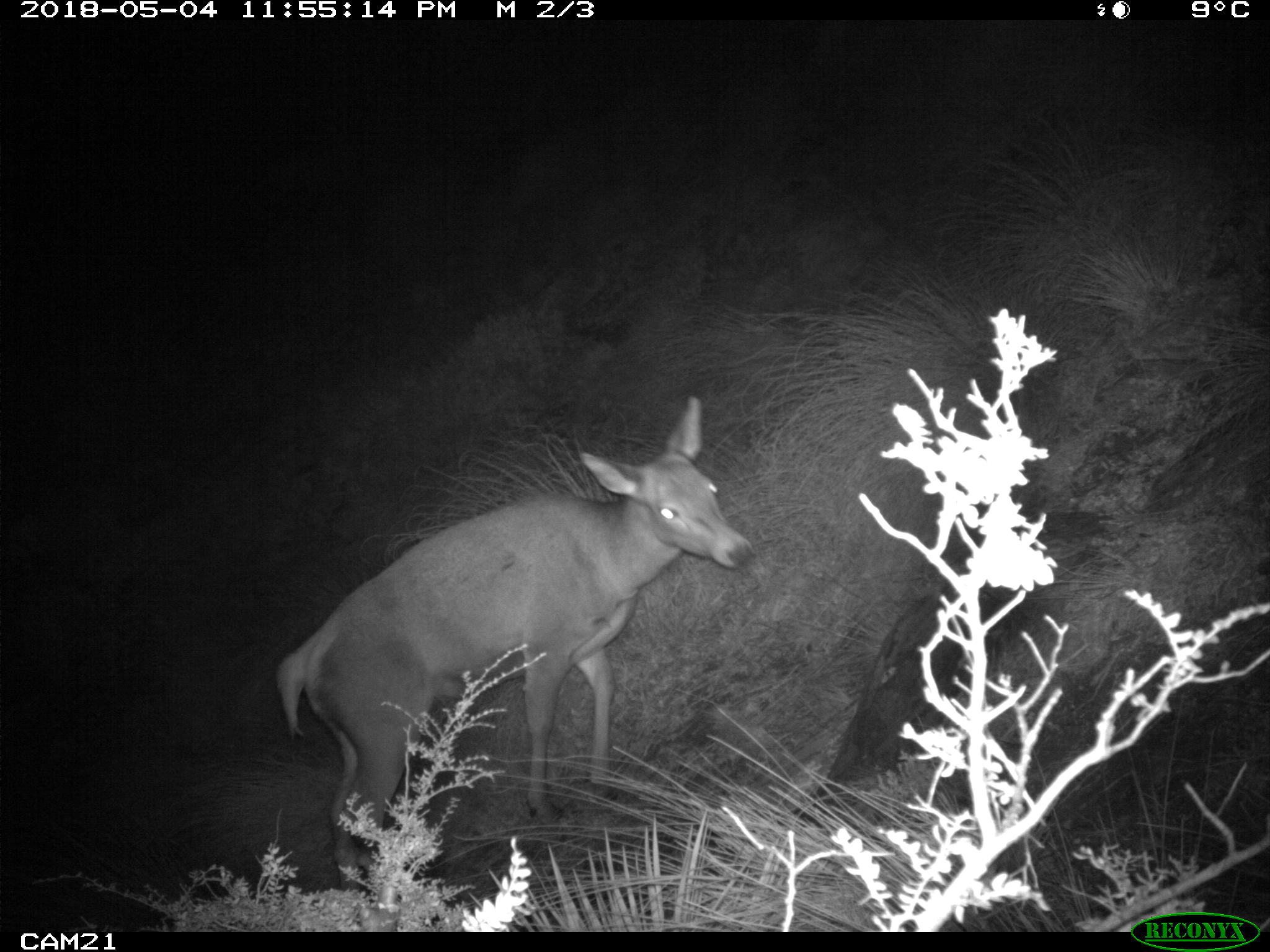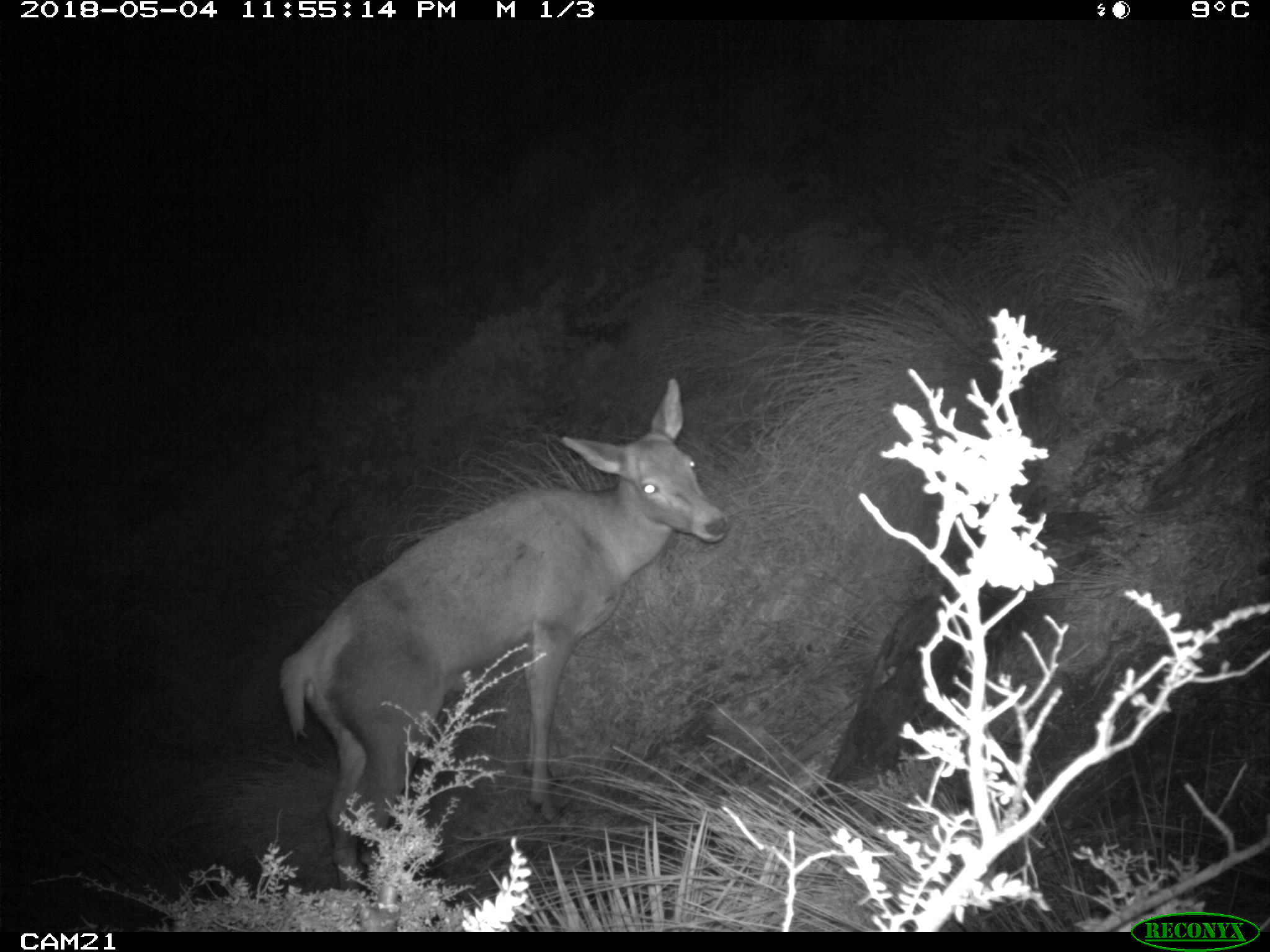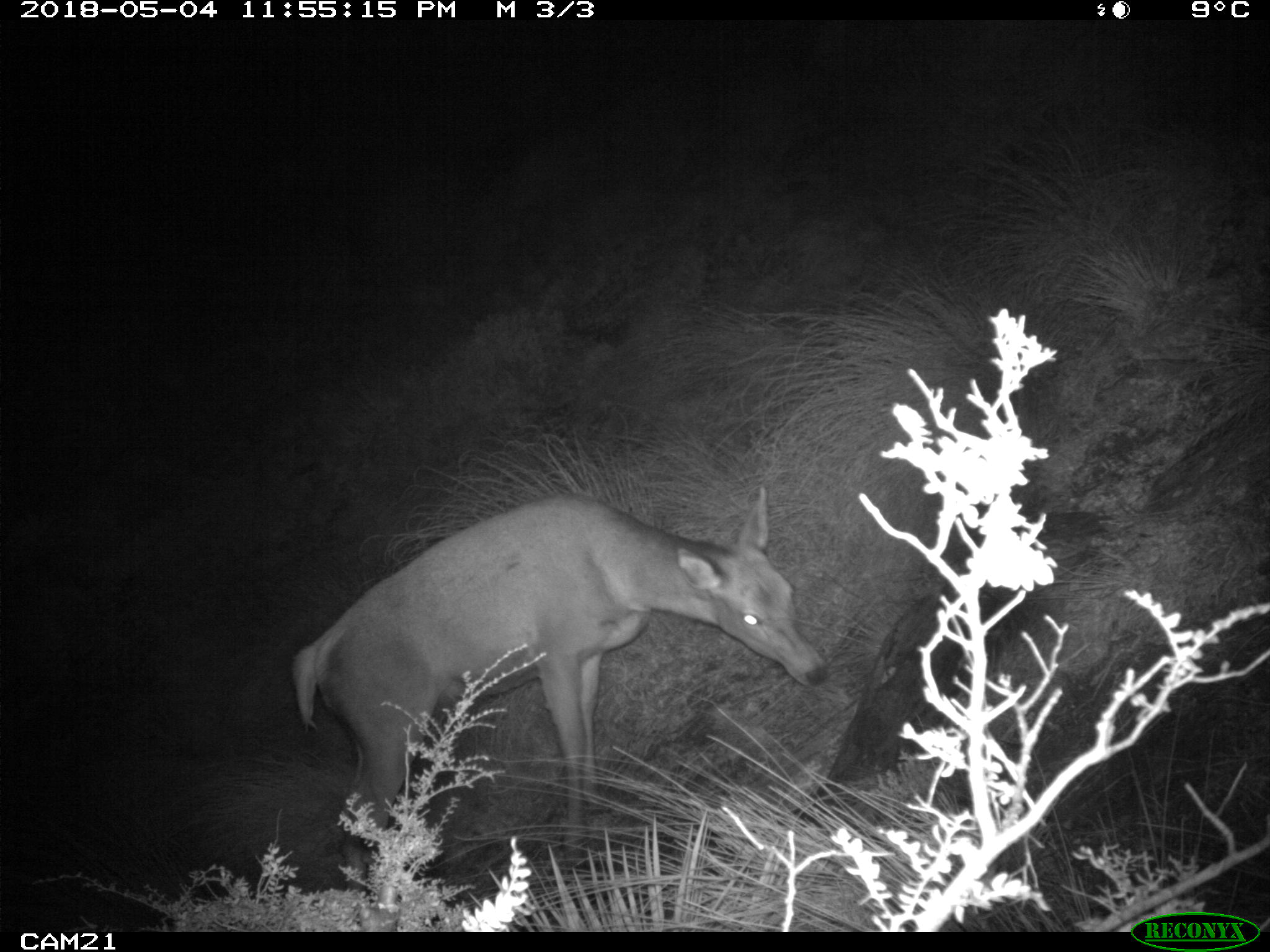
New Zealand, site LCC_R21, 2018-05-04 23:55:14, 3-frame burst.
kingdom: Animalia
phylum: Chordata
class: Mammalia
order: Artiodactyla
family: Cervidae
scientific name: Cervidae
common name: deer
Deer (Cervidae).